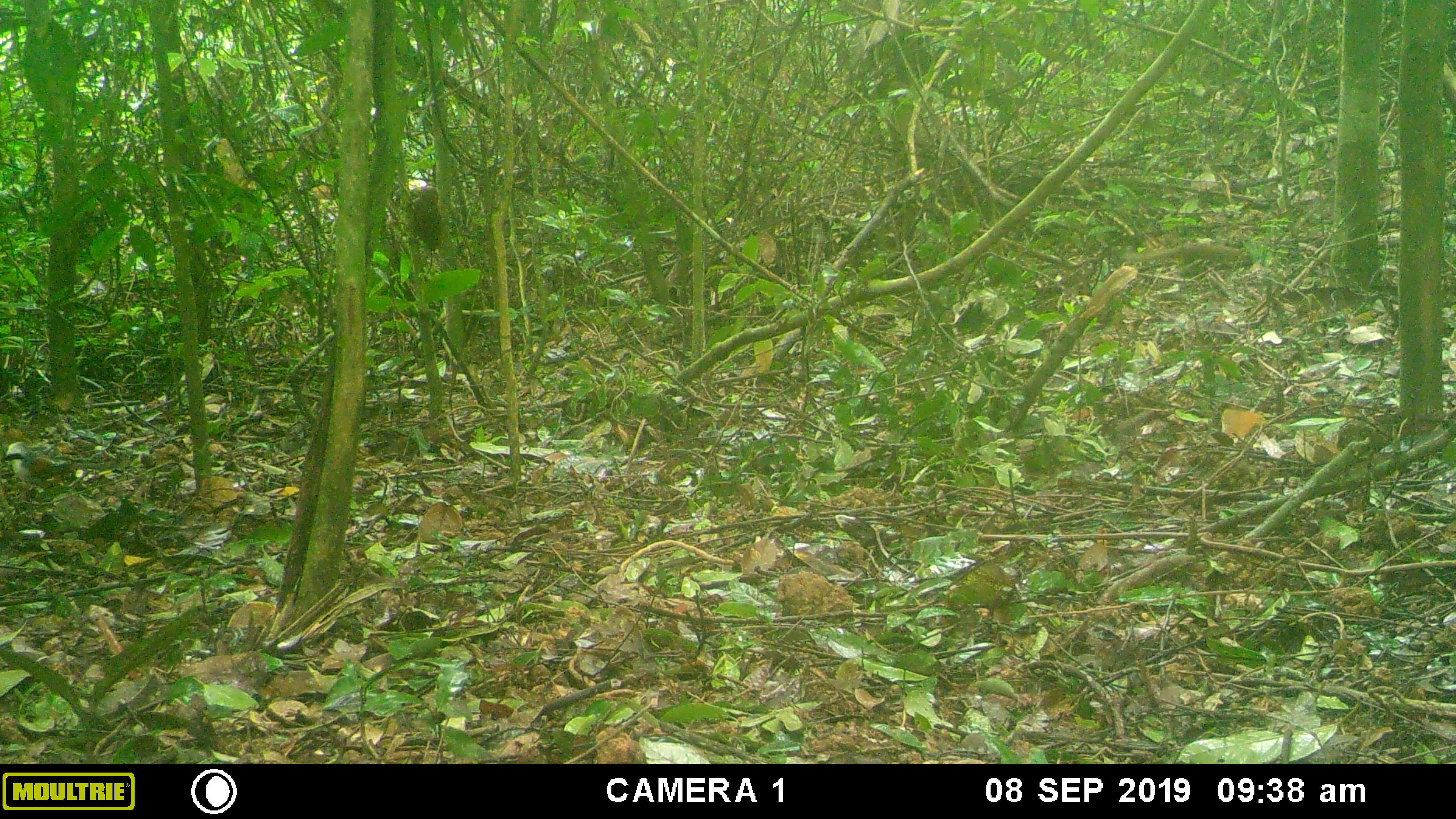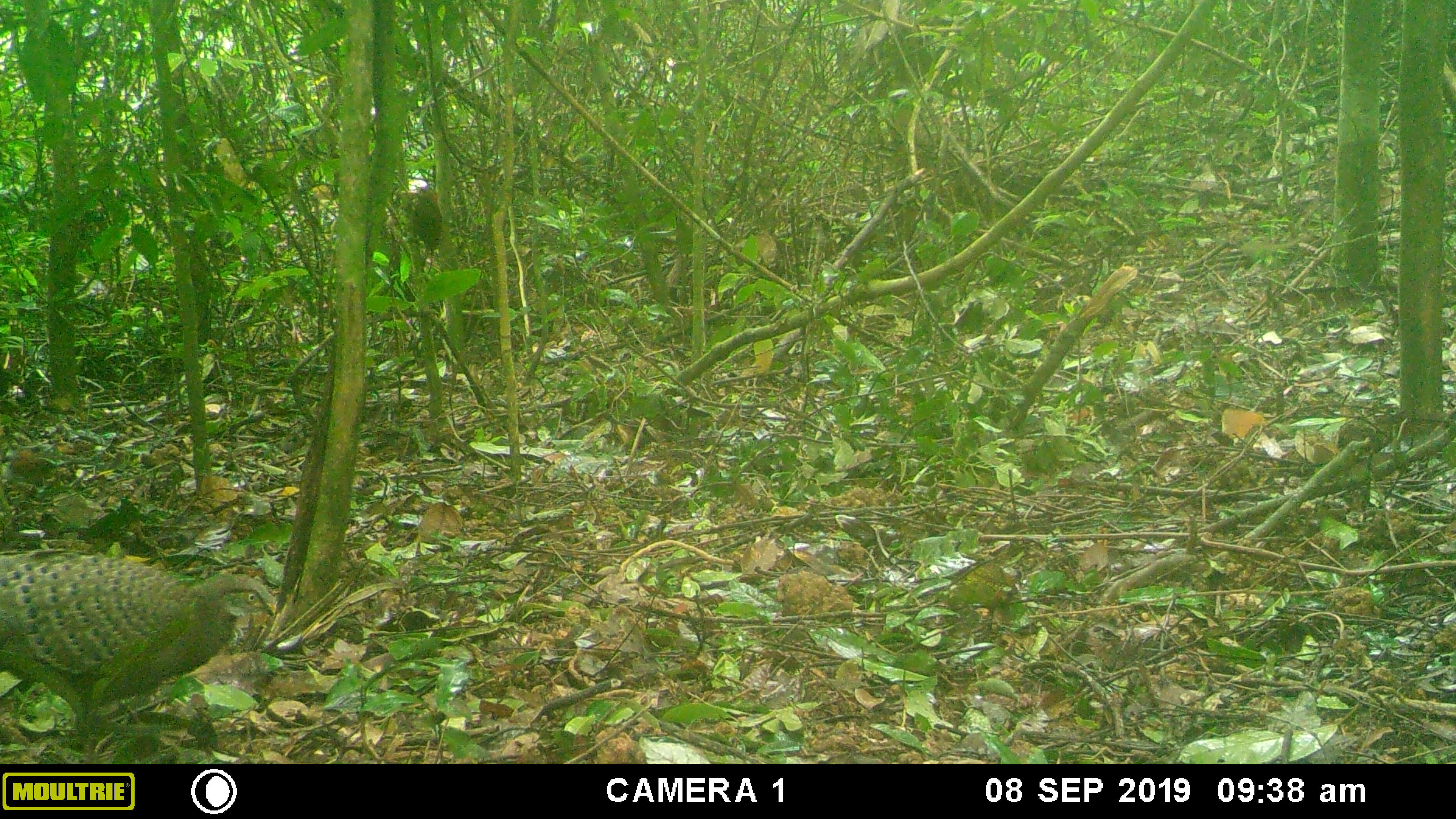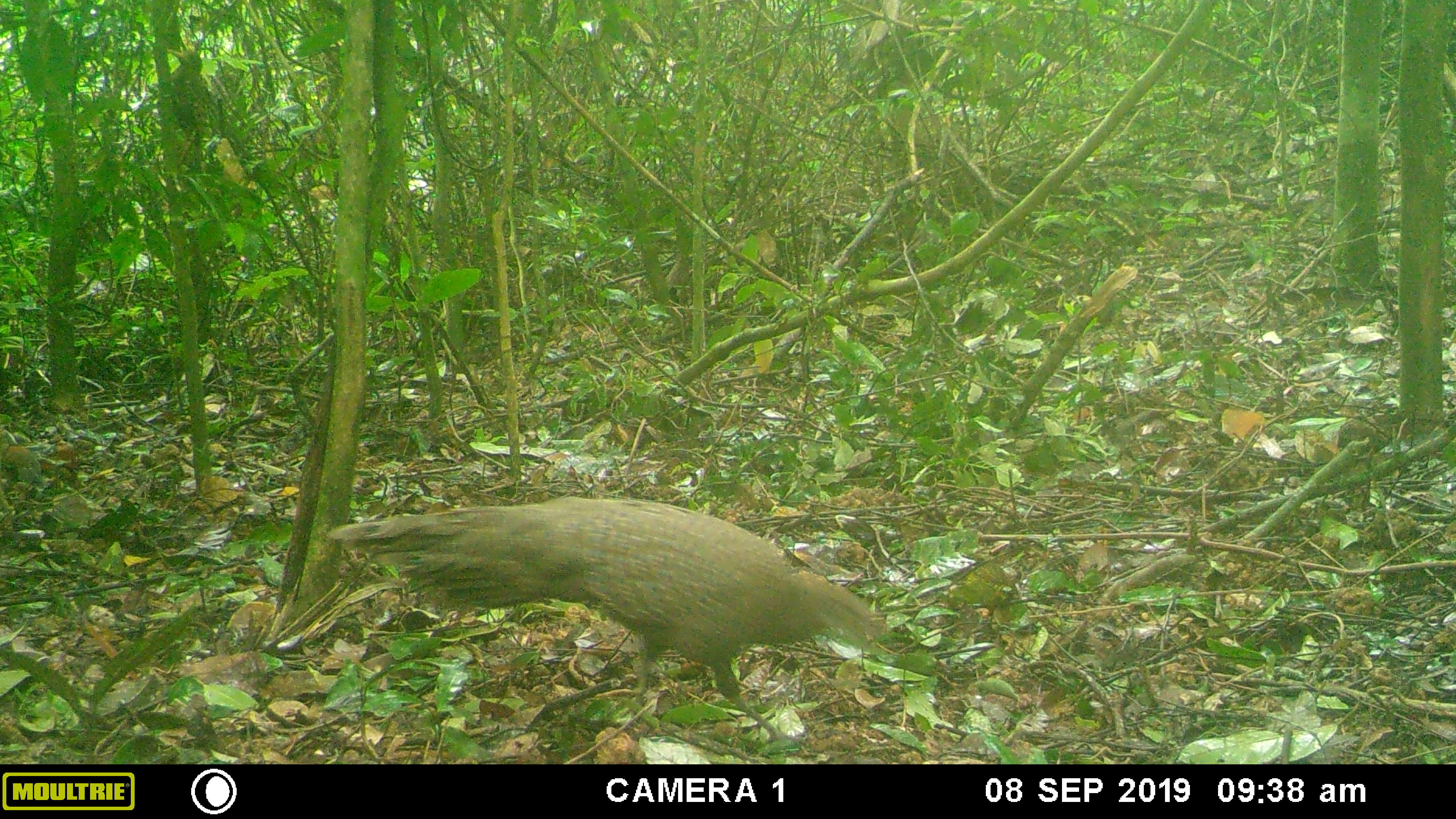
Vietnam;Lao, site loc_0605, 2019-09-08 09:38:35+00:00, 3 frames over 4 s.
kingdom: Animalia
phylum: Chordata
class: Aves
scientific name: Aves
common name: bird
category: unidentified bird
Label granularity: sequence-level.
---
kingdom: Animalia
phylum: Chordata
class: Mammalia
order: Rodentia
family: Sciuridae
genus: Dremomys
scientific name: Dremomys rufigenis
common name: red-cheeked squirrel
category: red cheeked squirrel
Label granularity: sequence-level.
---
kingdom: Animalia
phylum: Chordata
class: Aves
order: Galliformes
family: Phasianidae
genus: Polyplectron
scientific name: Polyplectron bicalcaratum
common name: gray peacock-pheasant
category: grey peacock pheasant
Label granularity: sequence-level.